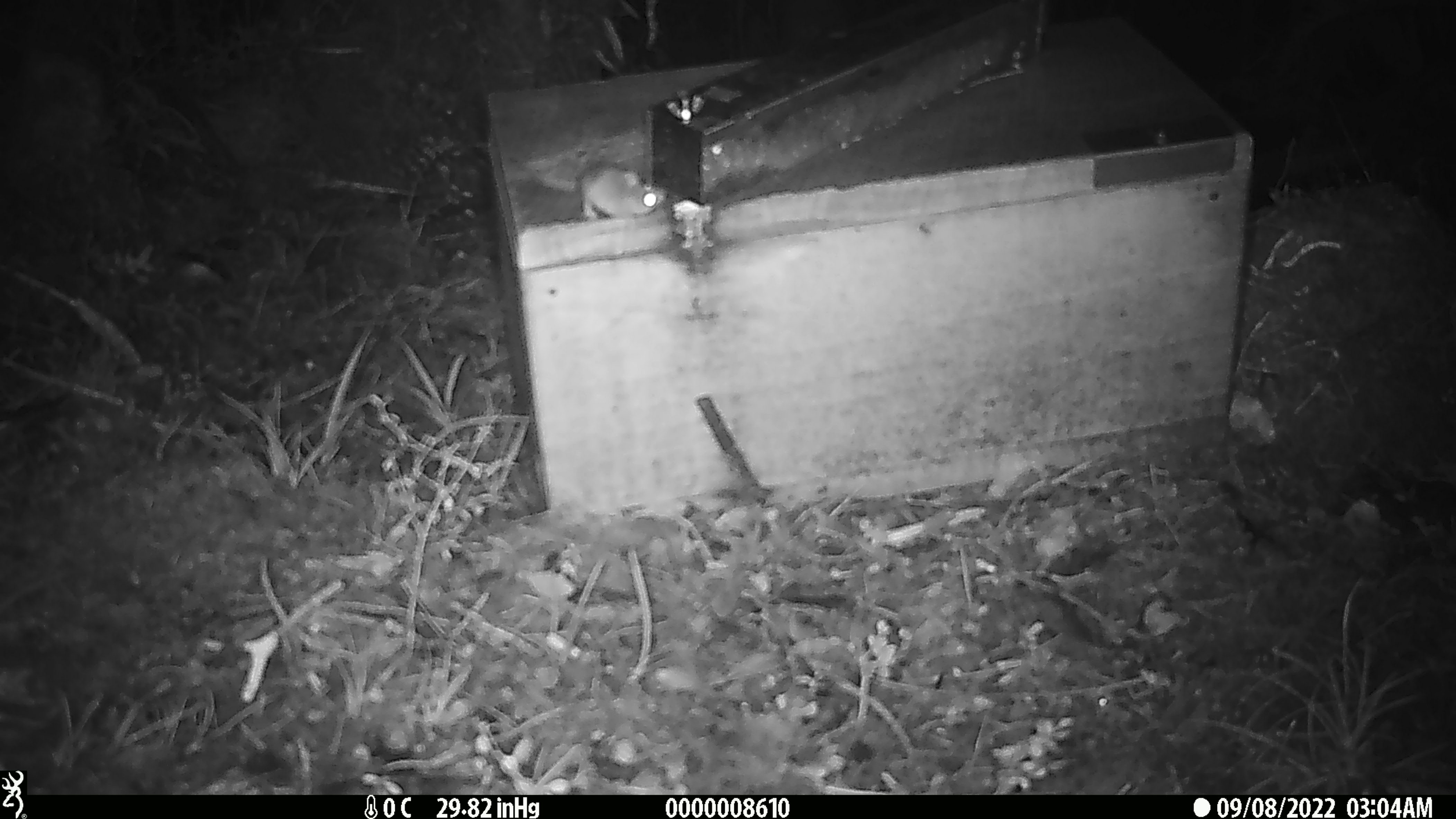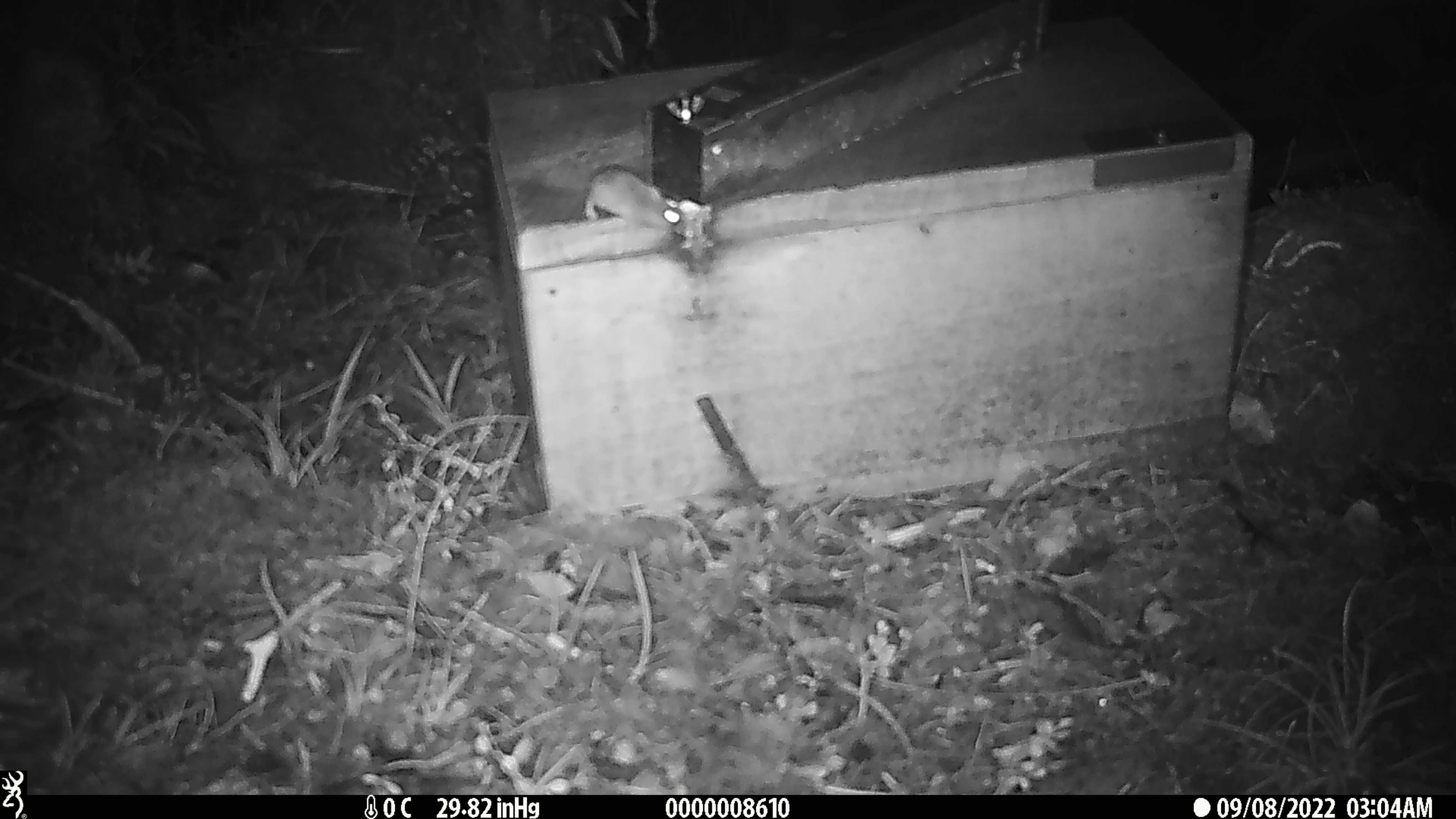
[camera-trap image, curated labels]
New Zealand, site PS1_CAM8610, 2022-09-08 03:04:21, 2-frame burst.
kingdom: Animalia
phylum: Chordata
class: Mammalia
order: Rodentia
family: Muridae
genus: Mus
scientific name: Mus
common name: mouse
Mouse (Mus).